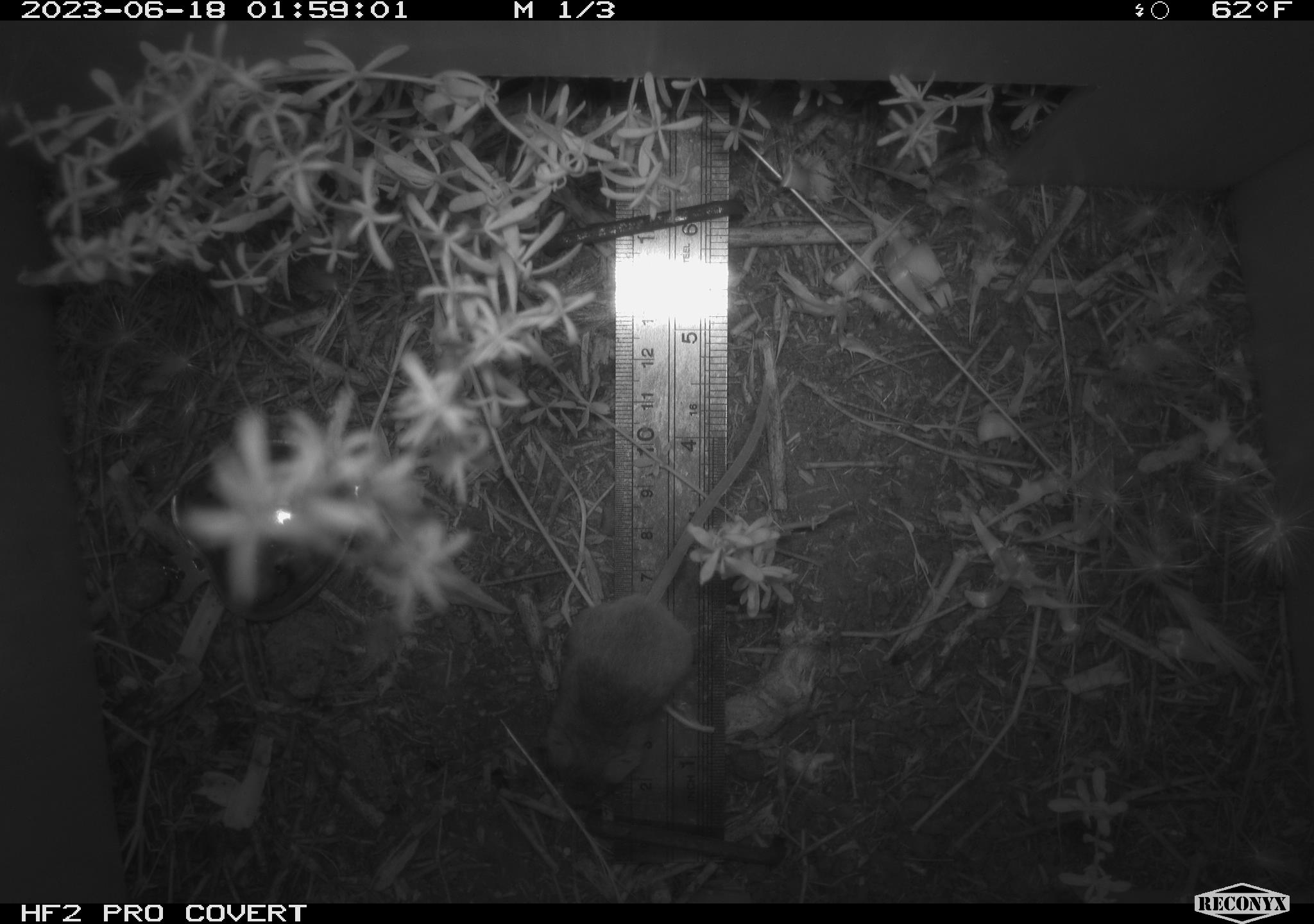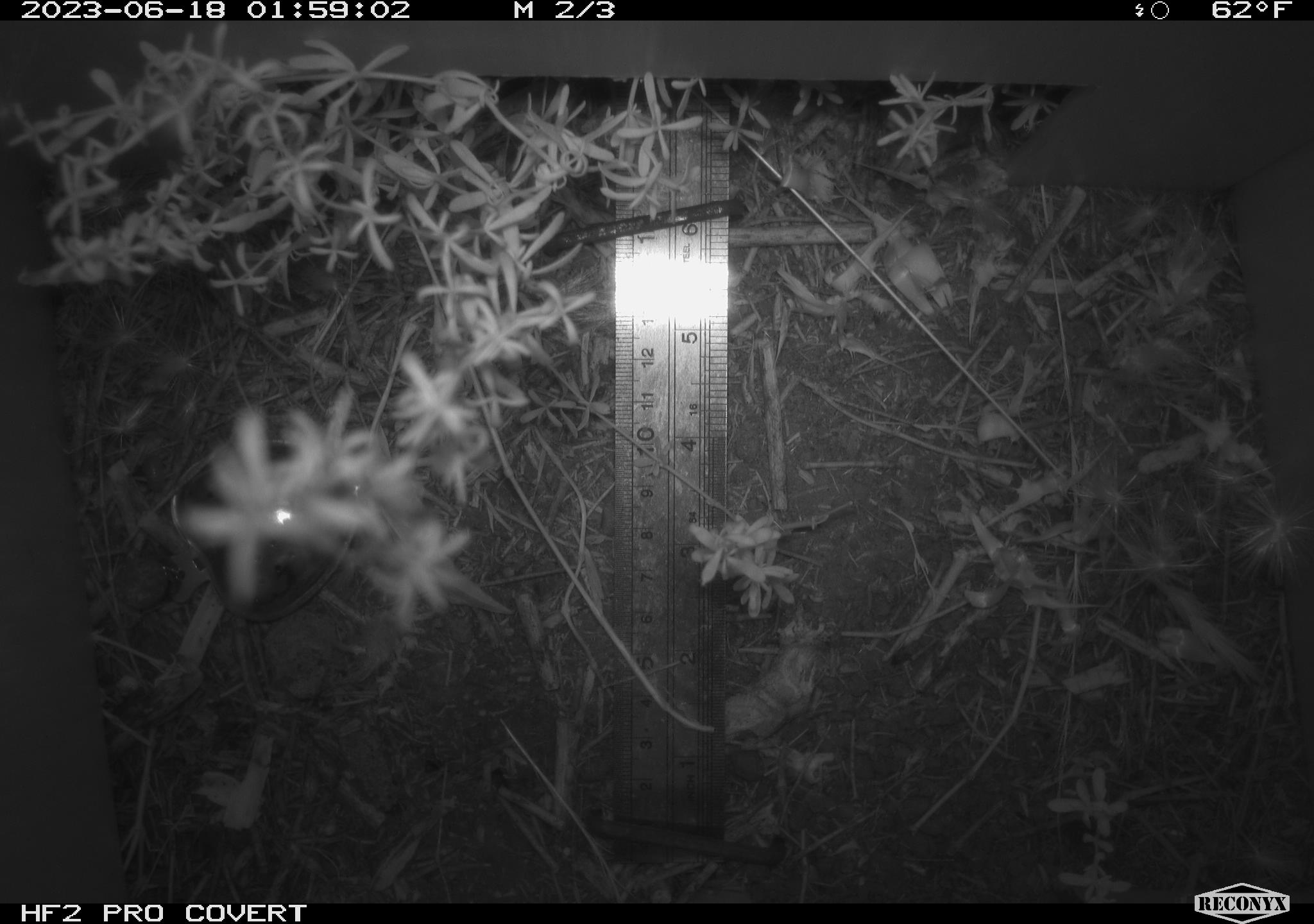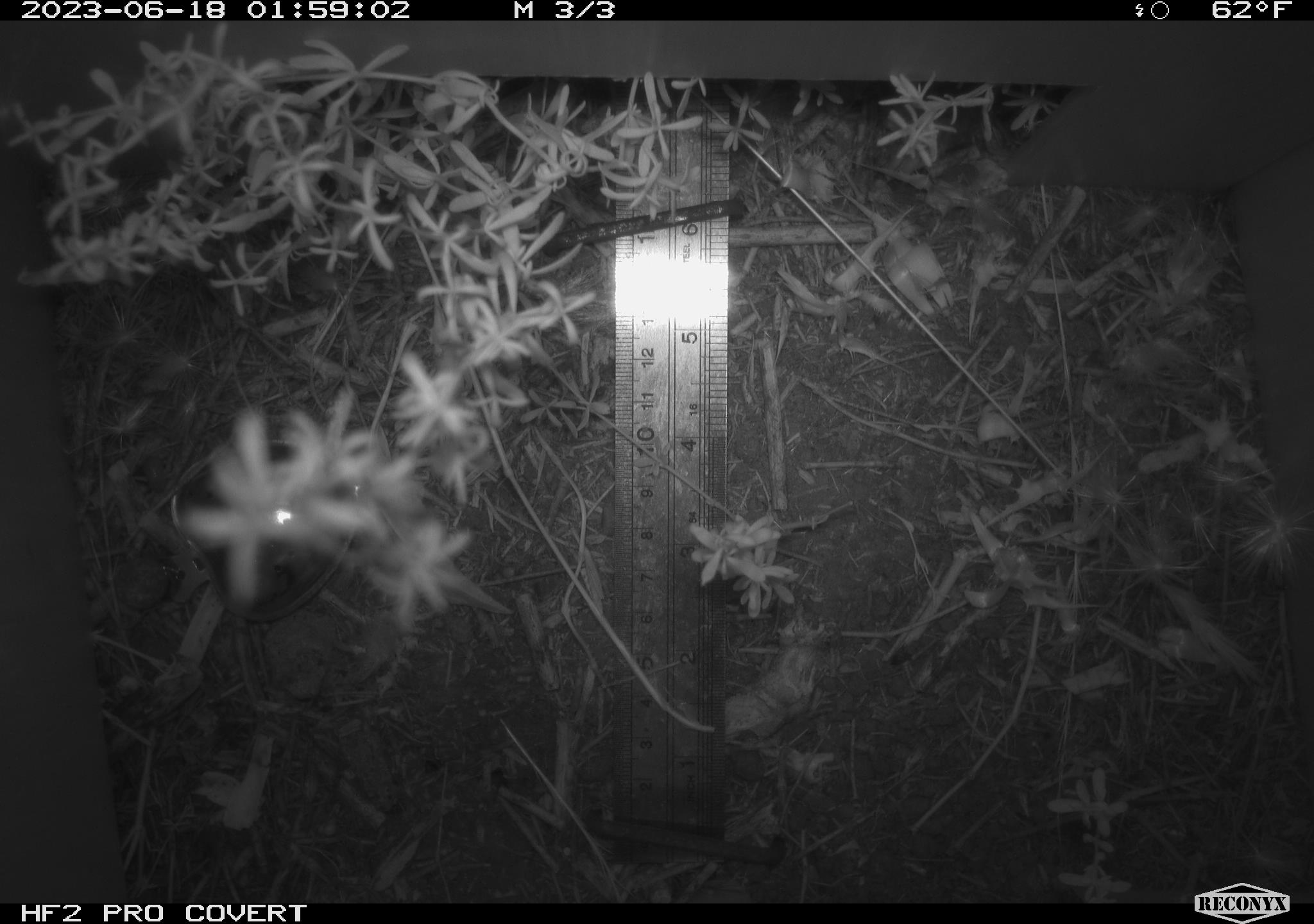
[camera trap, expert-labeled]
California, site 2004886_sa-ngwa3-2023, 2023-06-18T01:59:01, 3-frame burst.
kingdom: Animalia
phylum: Chordata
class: Mammalia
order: Rodentia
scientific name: Rodentia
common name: mouse species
Mouse species (Rodentia).